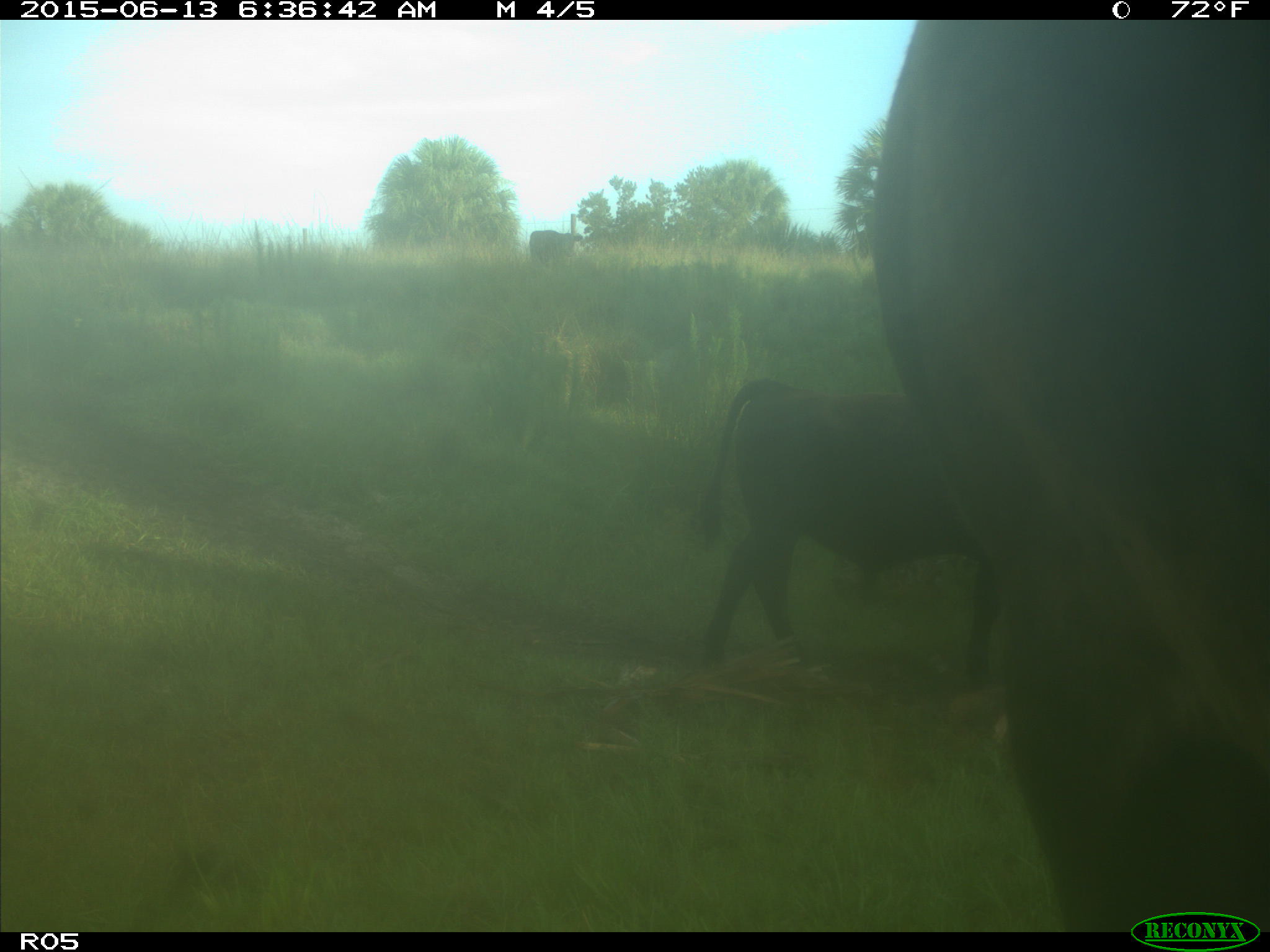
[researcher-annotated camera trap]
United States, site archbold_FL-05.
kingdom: Animalia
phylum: Chordata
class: Mammalia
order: Artiodactyla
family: Bovidae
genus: Bos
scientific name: Bos taurus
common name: domestic cow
Bos taurus (domestic cow).